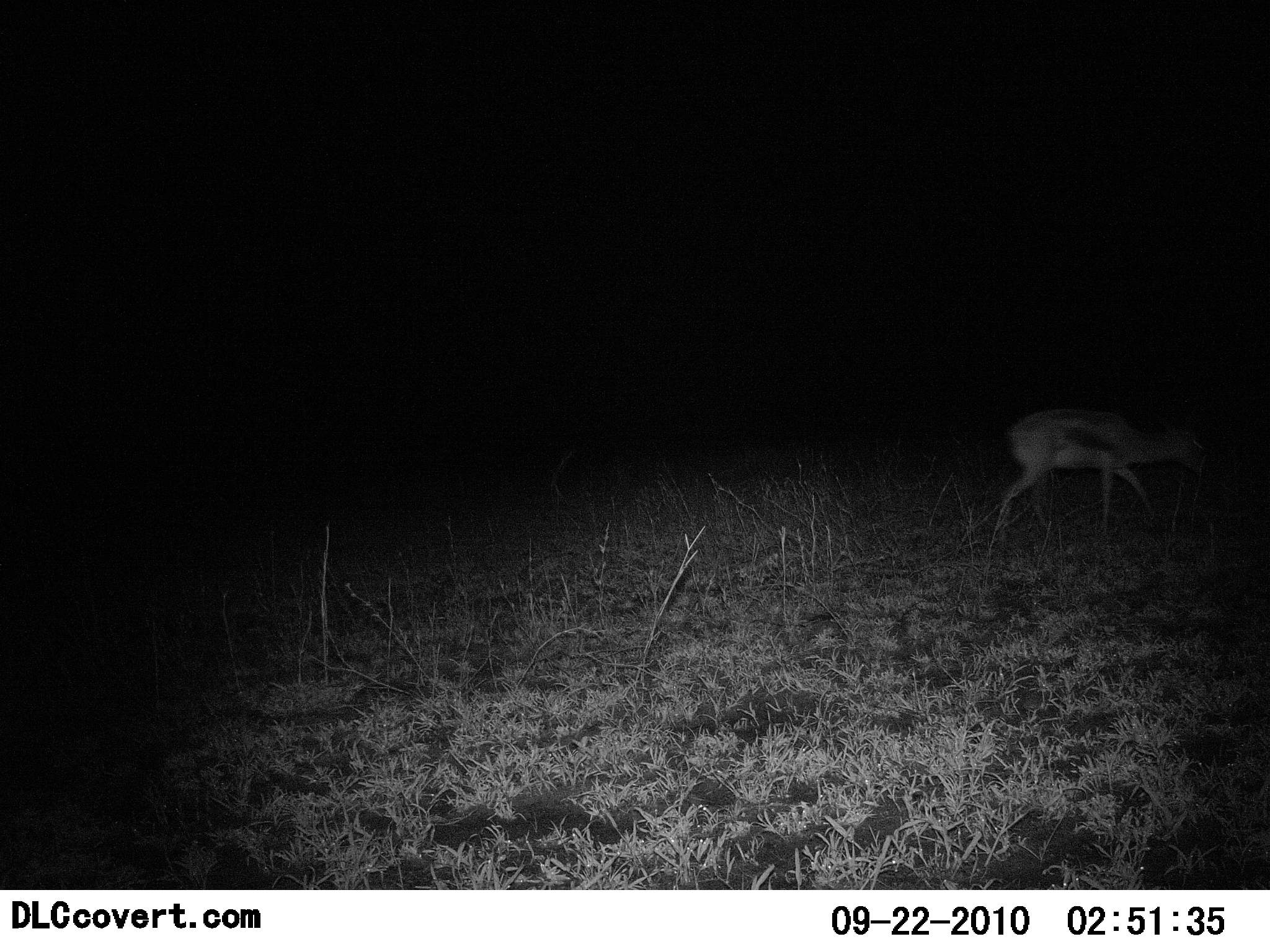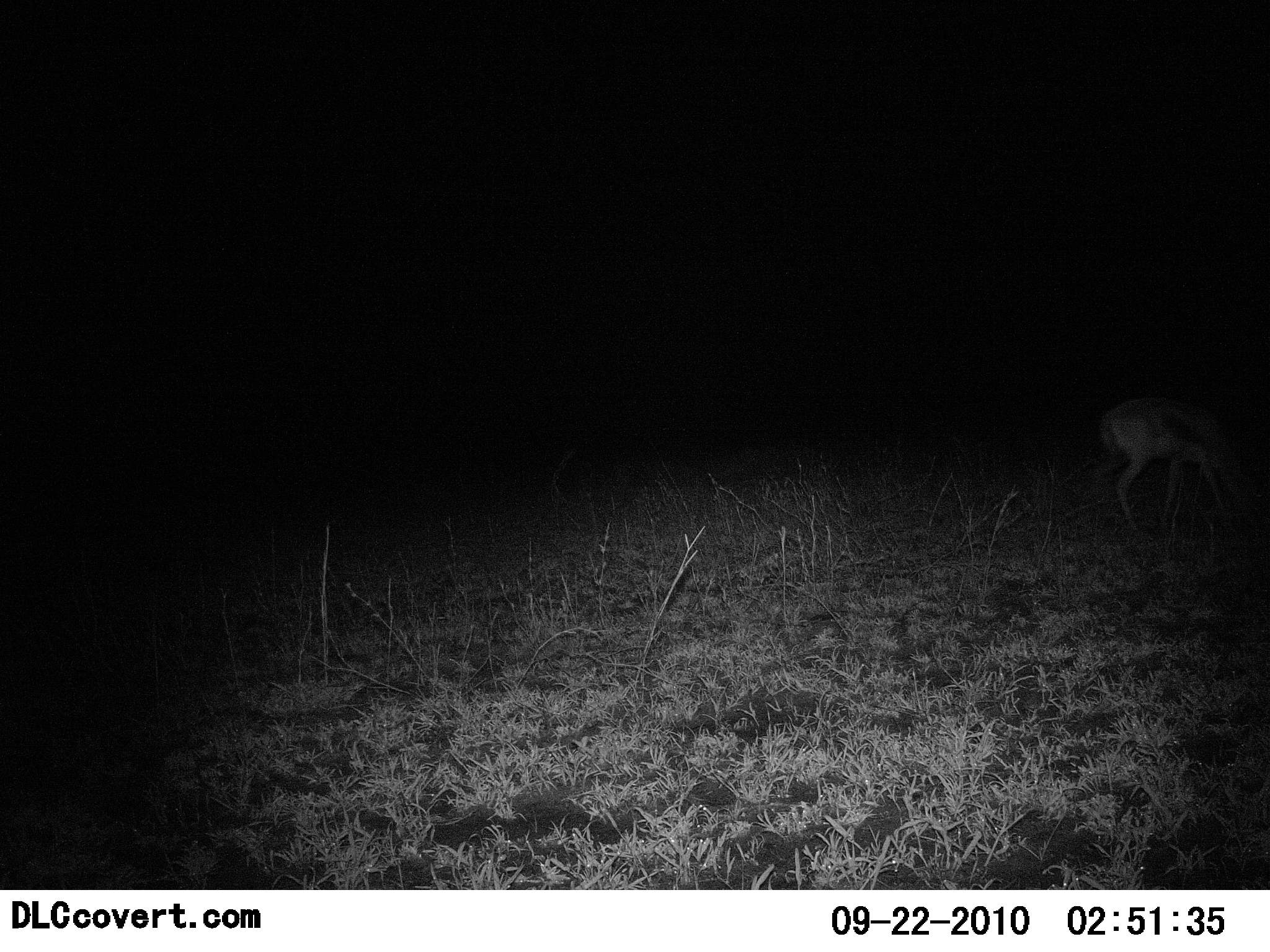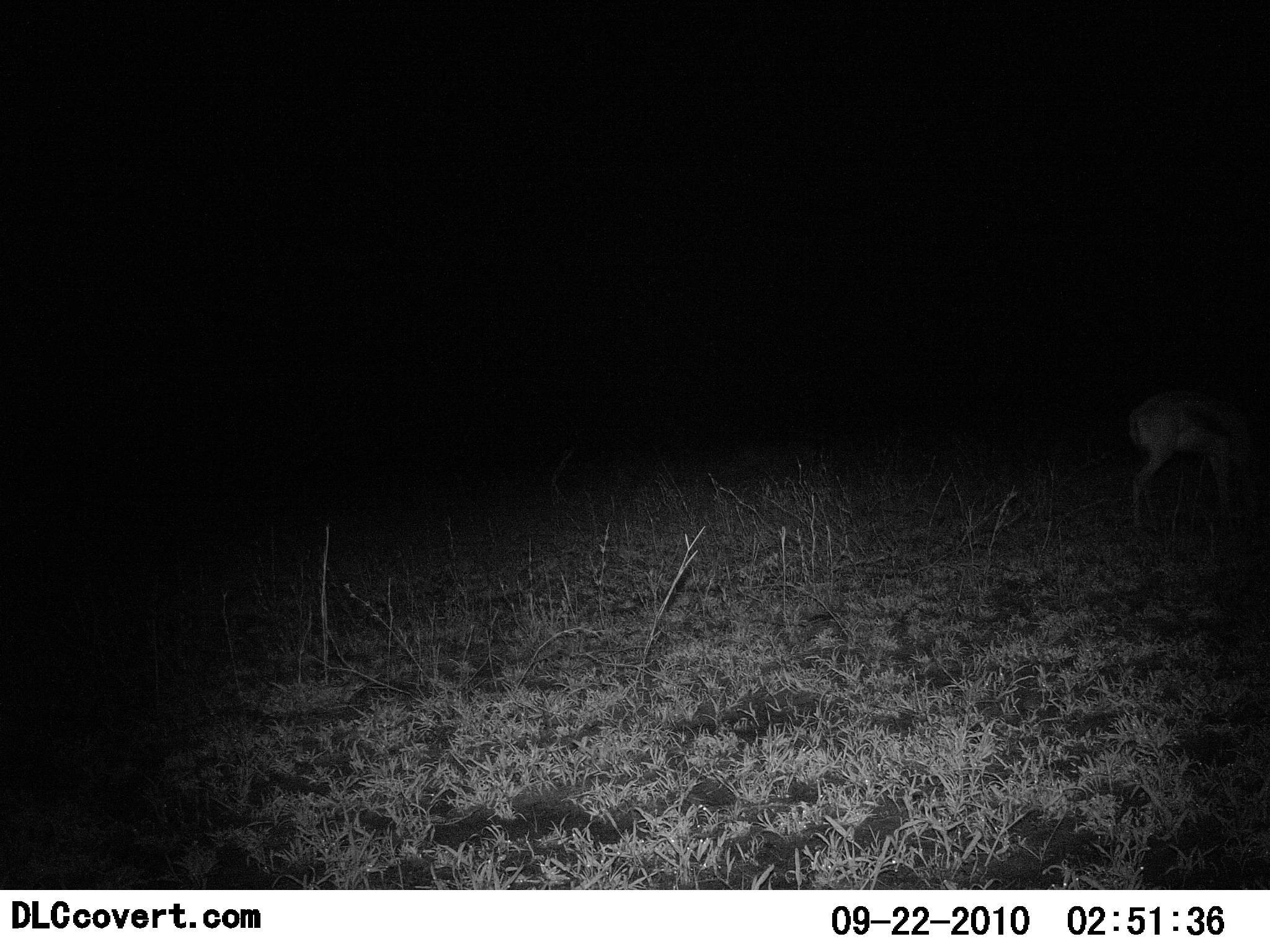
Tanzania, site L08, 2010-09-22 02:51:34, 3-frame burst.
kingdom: Animalia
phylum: Chordata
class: Mammalia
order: Artiodactyla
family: Bovidae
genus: Eudorcas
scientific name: Eudorcas thomsonii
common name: thomson's gazelle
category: gazellethomsons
Gazellethomsons (thomson's gazelle) (Eudorcas thomsonii), count 1. Behavior (volunteer vote fractions): standing 6%, resting 0%, moving 76%, interacting 0%. Young present (vote fraction): 0%. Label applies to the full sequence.